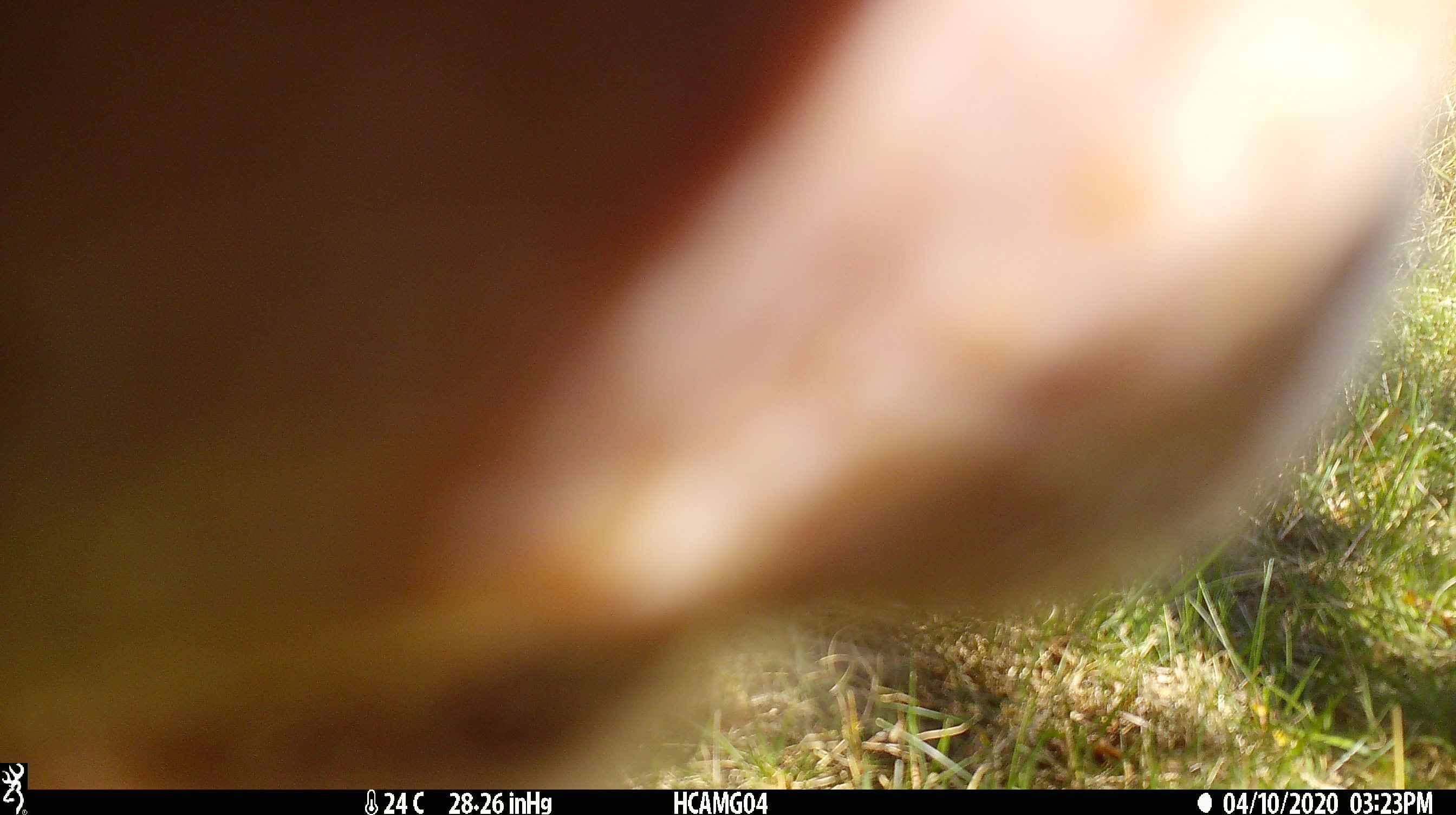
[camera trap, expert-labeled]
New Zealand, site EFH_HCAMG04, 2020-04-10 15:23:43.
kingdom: Animalia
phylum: Chordata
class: Mammalia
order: Artiodactyla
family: Bovidae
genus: Bos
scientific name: Bos taurus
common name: domestic cow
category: cow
Cow (domestic cow) (Bos taurus).